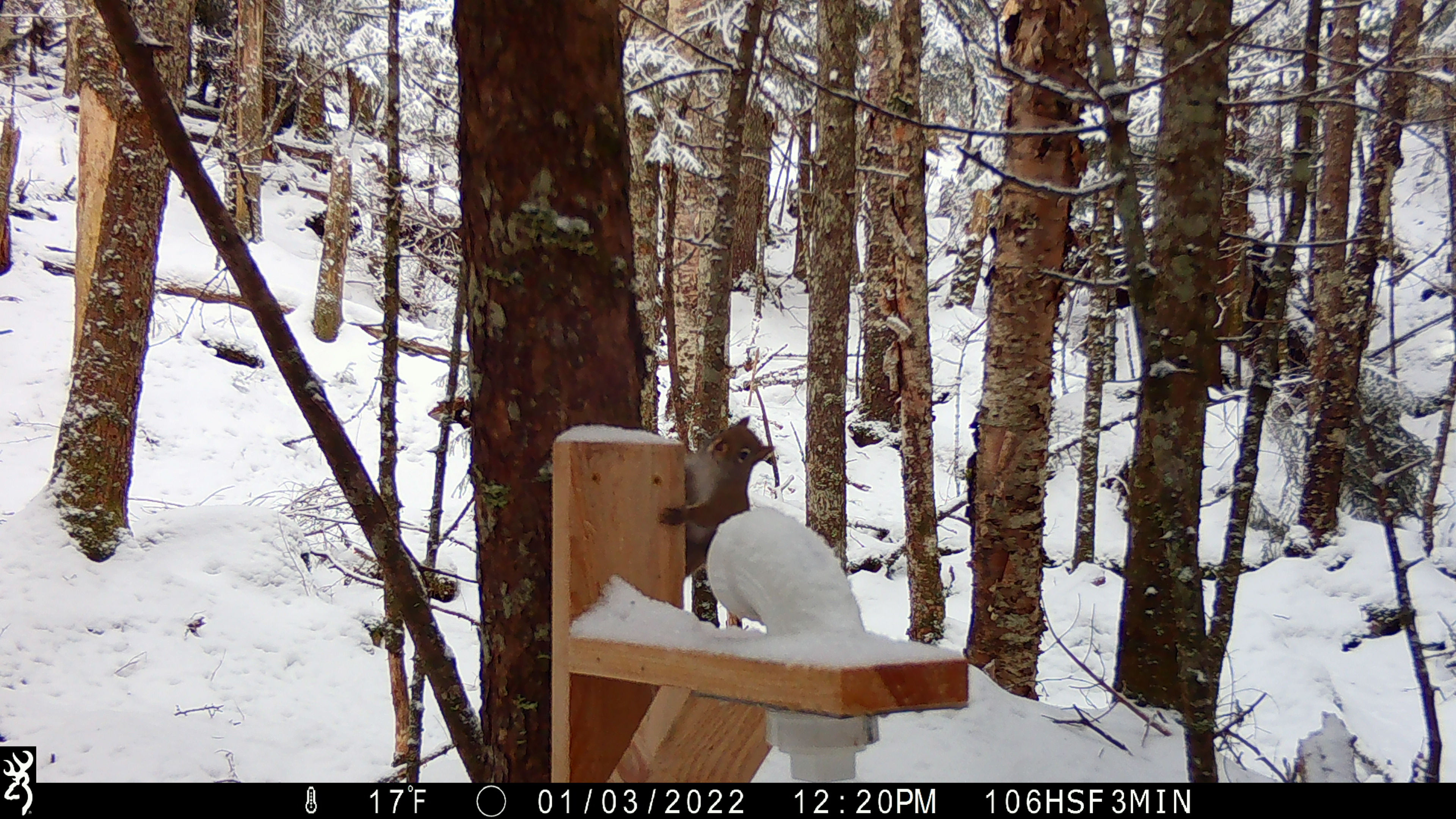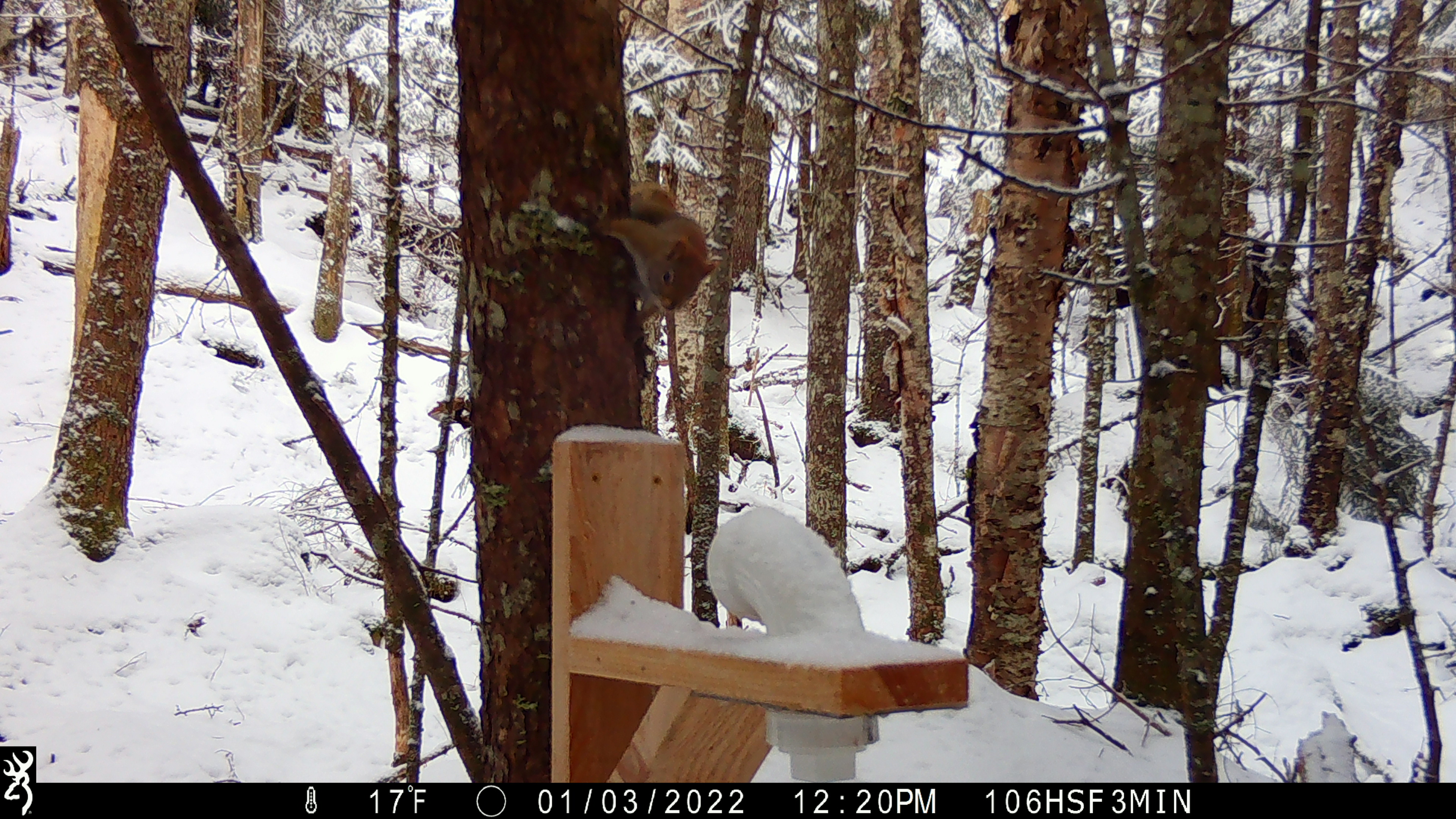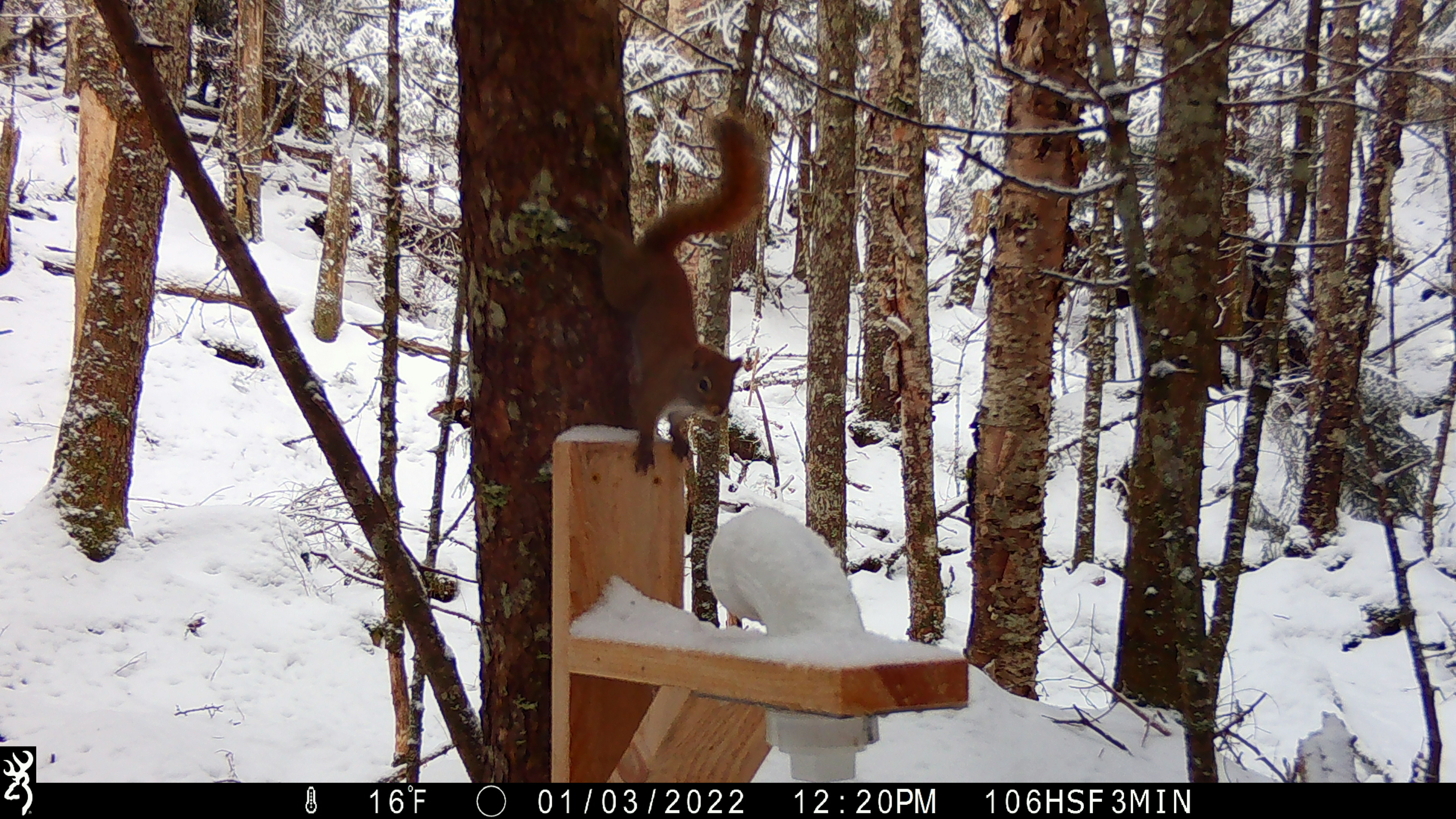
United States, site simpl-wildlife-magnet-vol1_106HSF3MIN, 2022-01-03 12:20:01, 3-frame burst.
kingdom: Animalia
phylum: Chordata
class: Mammalia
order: Rodentia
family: Sciuridae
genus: Tamiasciurus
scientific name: Tamiasciurus hudsonicus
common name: red squirrel